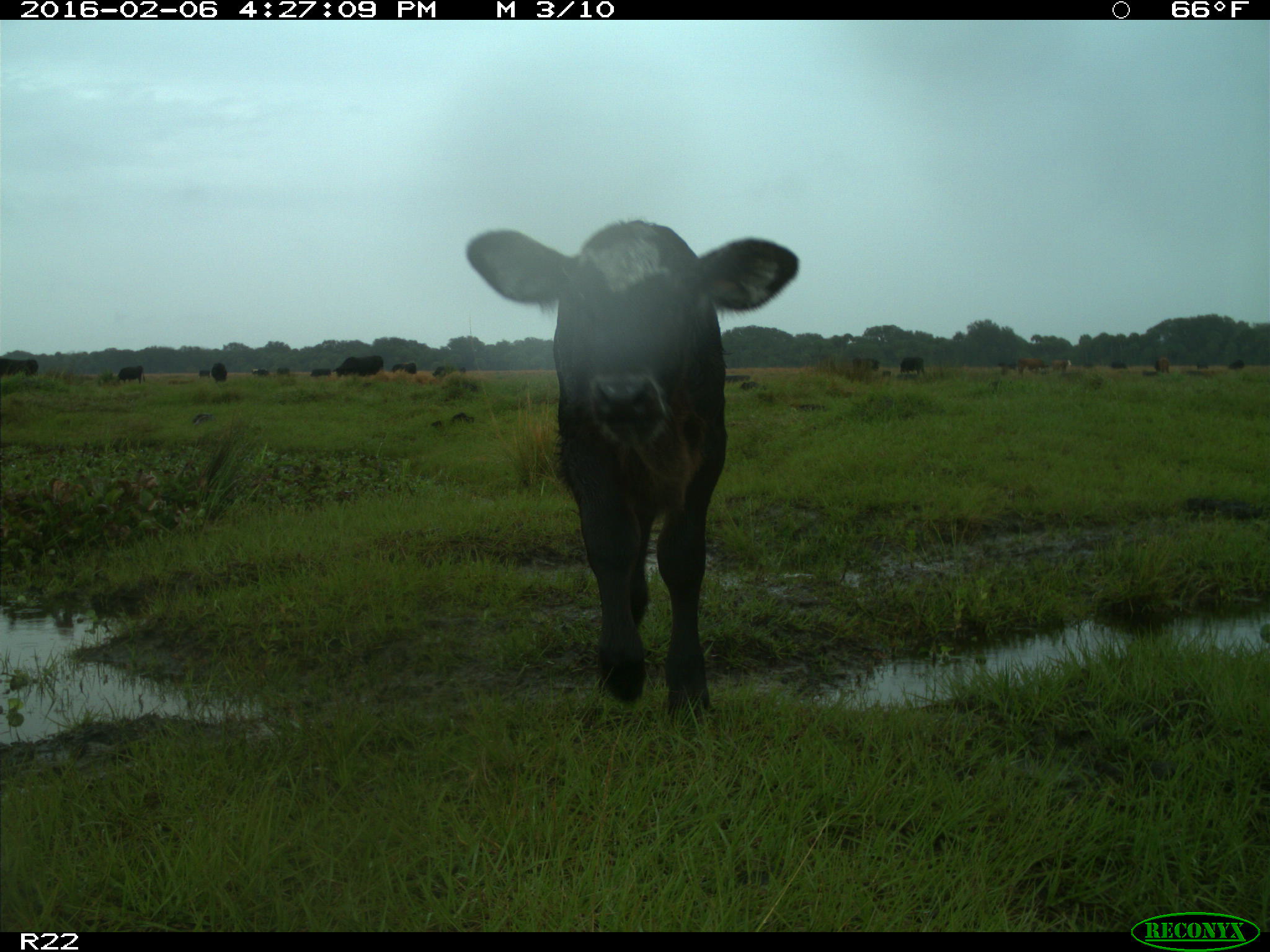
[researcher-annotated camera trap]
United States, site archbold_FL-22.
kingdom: Animalia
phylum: Chordata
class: Mammalia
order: Artiodactyla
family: Bovidae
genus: Bos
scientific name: Bos taurus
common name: domestic cow